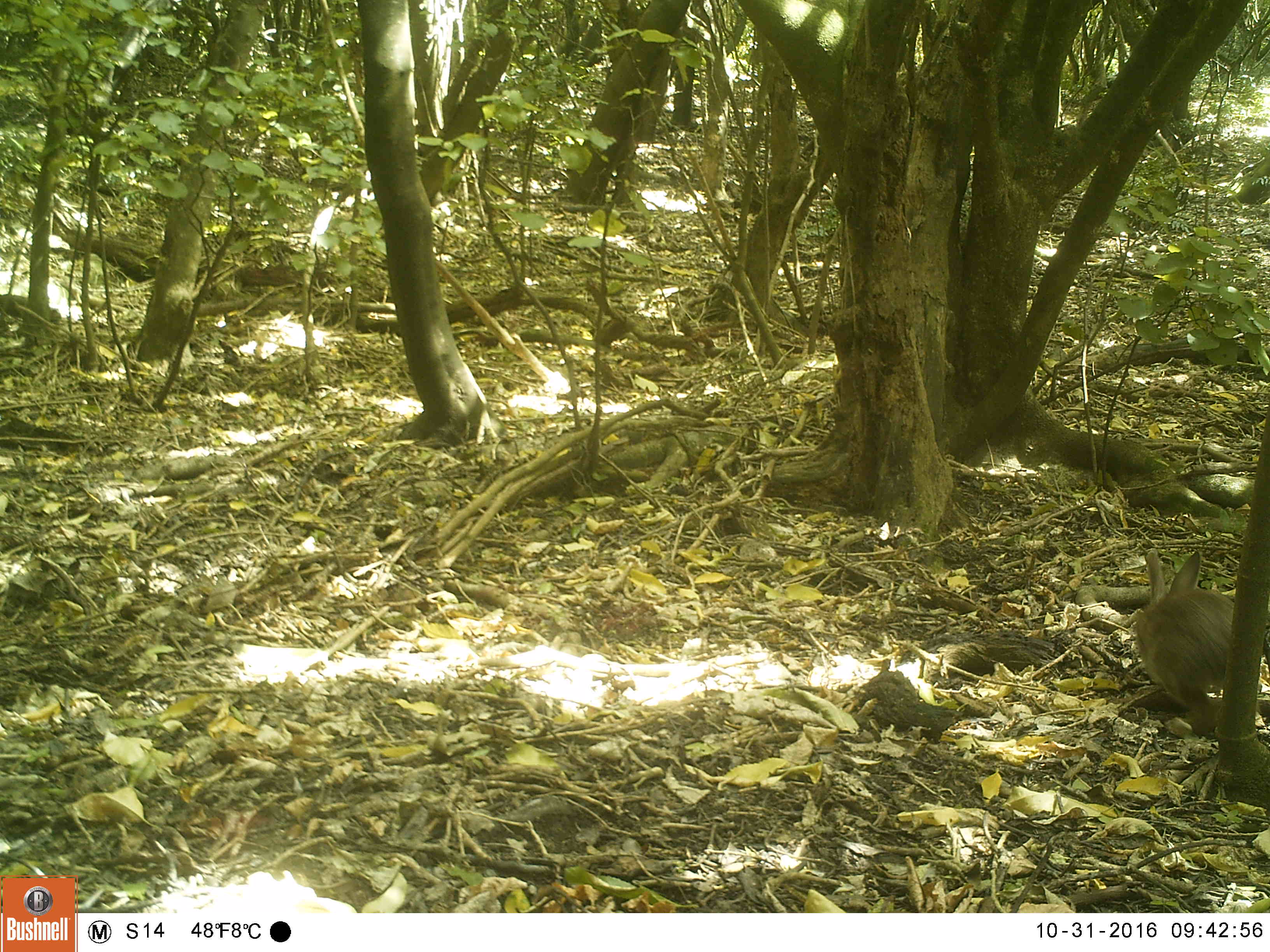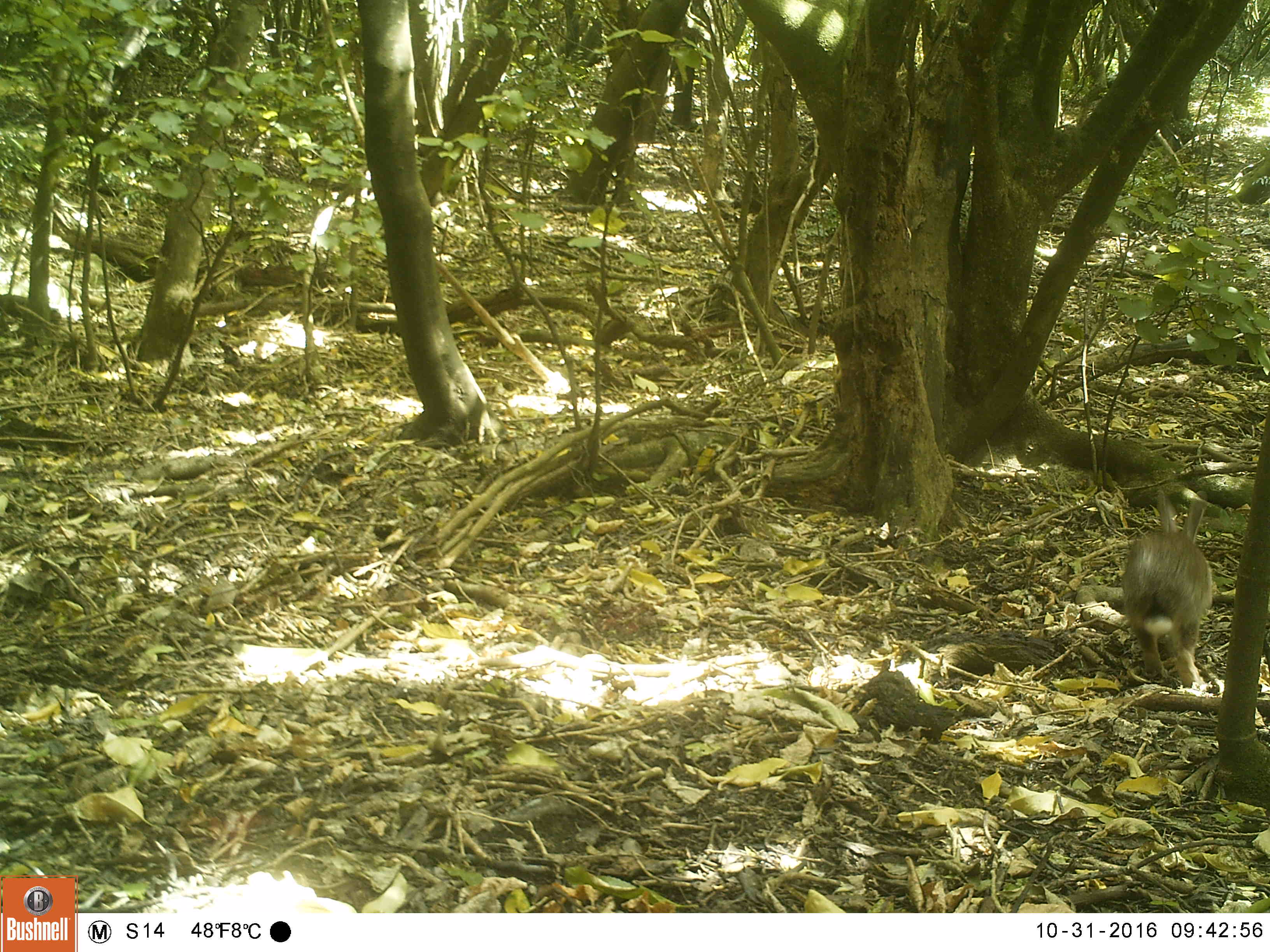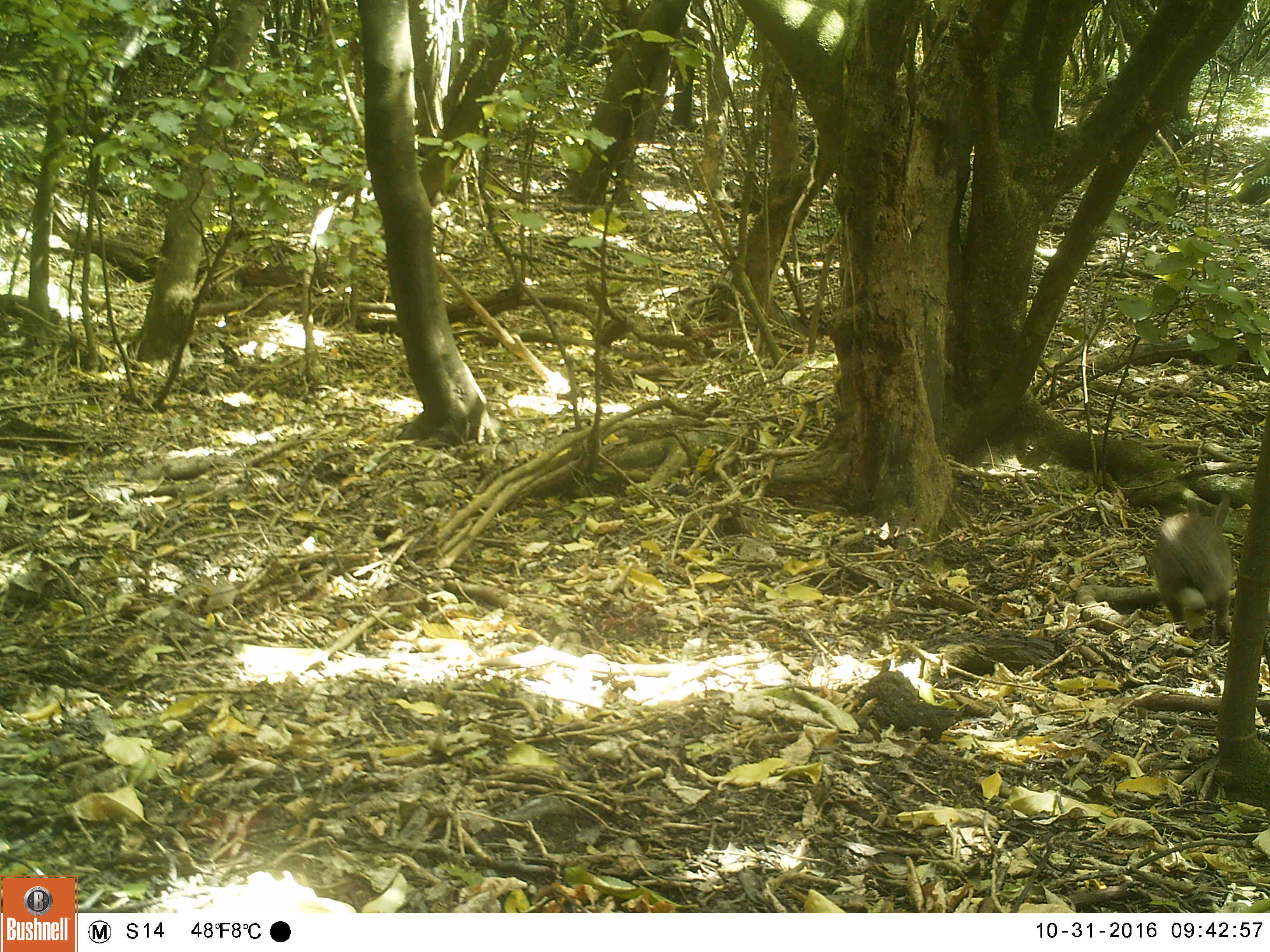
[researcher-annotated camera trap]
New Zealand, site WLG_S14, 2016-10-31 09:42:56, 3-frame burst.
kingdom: Animalia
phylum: Chordata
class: Mammalia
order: Lagomorpha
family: Leporidae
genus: Oryctolagus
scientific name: Oryctolagus cuniculus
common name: european rabbit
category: rabbit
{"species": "rabbit (european rabbit) (Oryctolagus cuniculus)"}